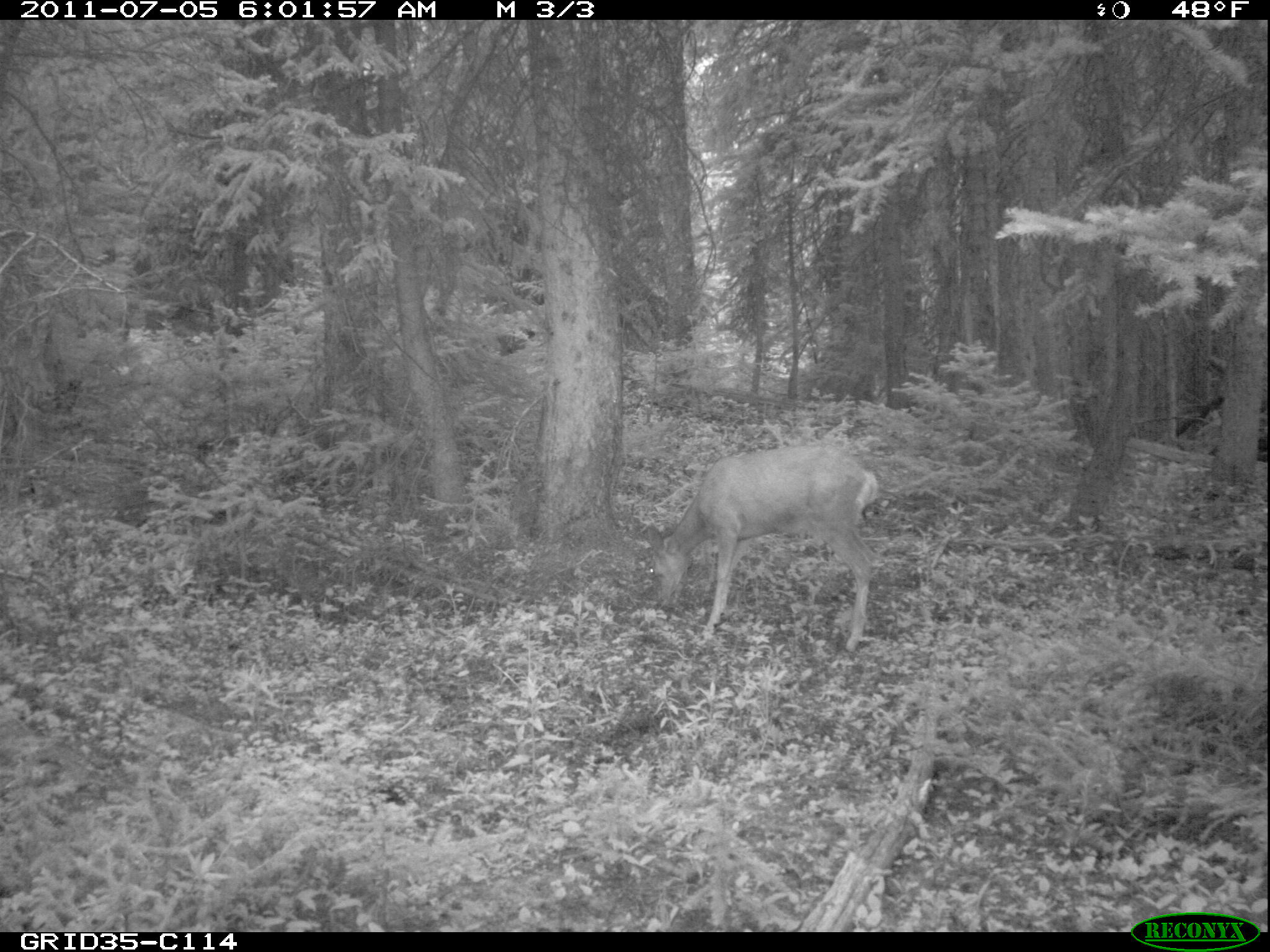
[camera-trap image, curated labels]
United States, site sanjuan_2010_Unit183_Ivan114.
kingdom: Animalia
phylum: Chordata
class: Mammalia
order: Artiodactyla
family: Cervidae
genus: Odocoileus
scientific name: Odocoileus hemionus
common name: mule deer